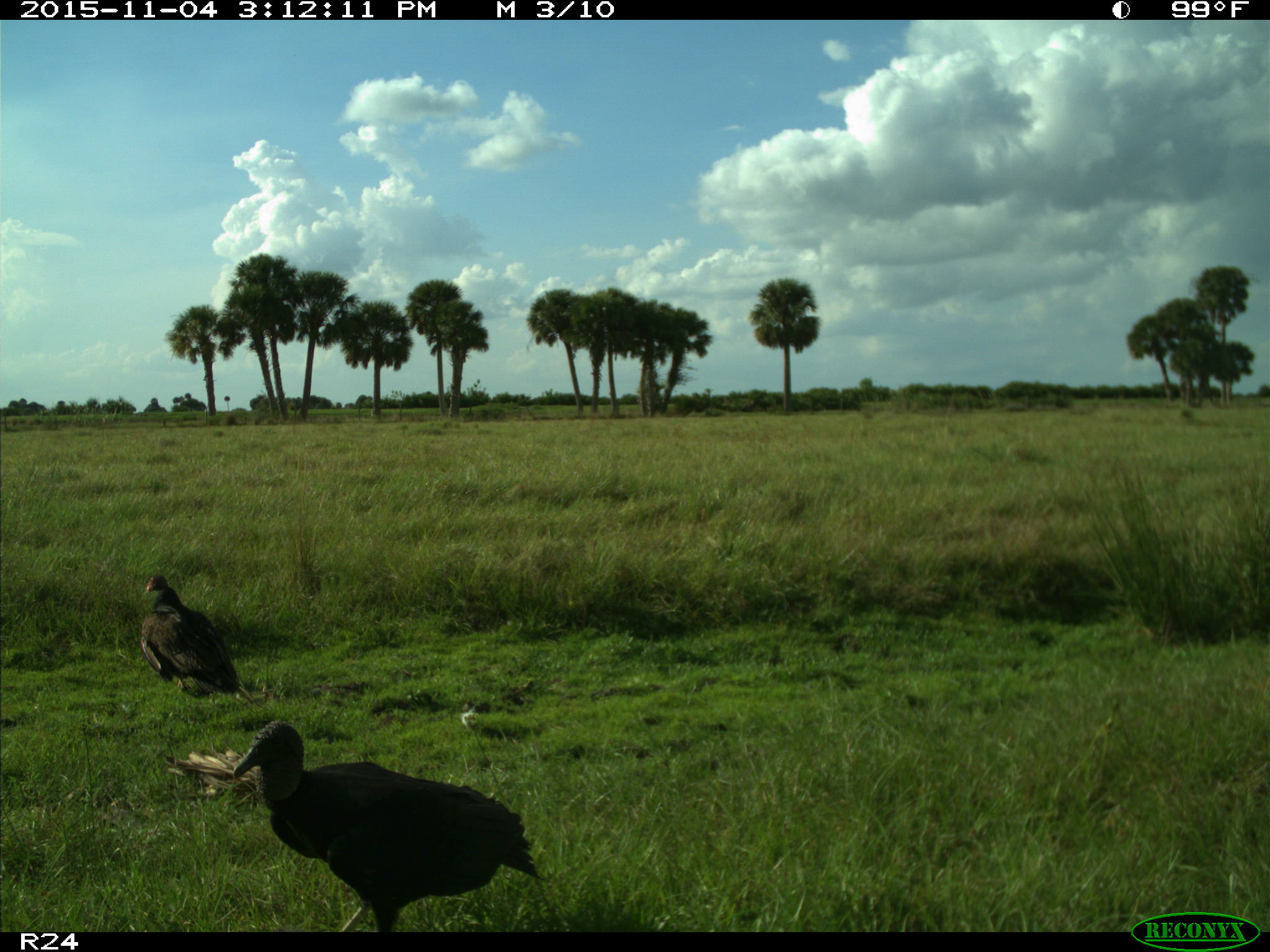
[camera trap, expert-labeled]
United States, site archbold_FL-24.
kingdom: Animalia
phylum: Chordata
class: Aves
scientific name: Aves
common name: birds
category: unidentified bird